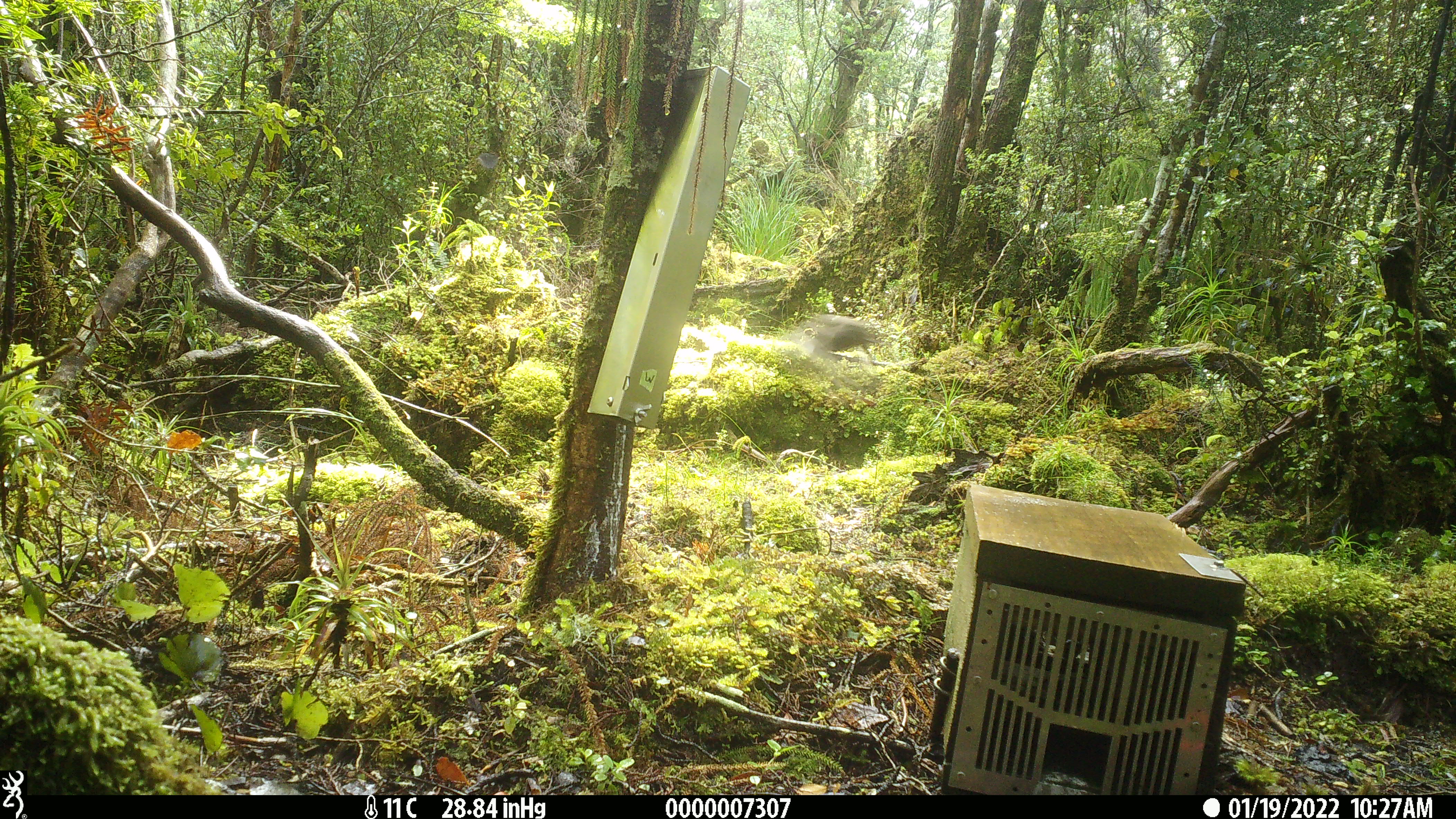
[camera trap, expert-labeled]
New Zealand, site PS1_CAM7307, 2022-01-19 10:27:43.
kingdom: Animalia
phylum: Chordata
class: Aves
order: Passeriformes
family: Petroicidae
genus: Petroica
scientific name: Petroica macrocephala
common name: tomtit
Tomtit (Petroica macrocephala).